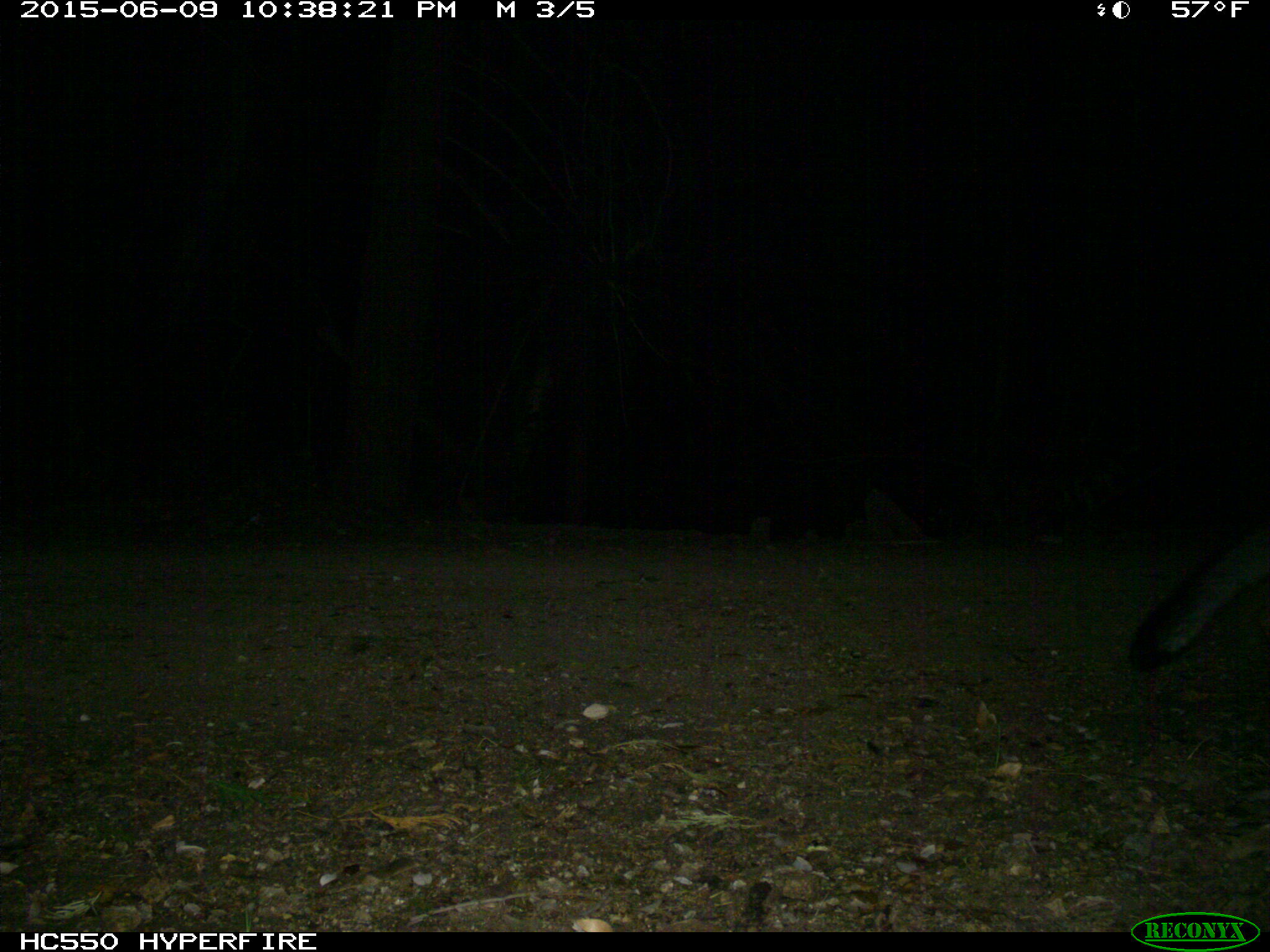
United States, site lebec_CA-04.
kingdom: Animalia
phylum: Chordata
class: Mammalia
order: Carnivora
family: Canidae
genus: Urocyon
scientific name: Urocyon cinereoargenteus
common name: gray fox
Urocyon cinereoargenteus (gray fox).